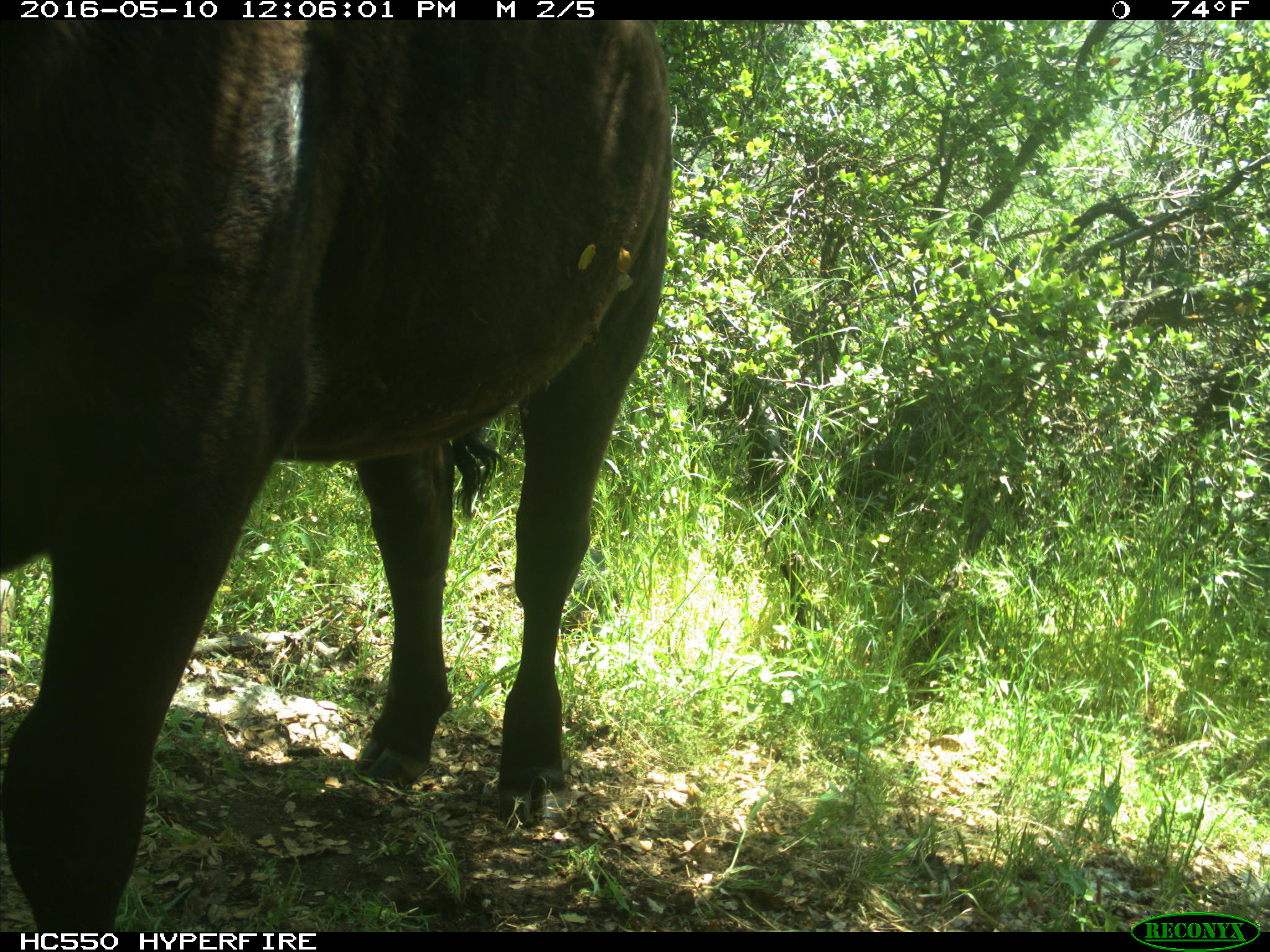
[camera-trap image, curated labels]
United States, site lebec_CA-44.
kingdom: Animalia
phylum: Chordata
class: Mammalia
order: Artiodactyla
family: Bovidae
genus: Bos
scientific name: Bos taurus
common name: domestic cow